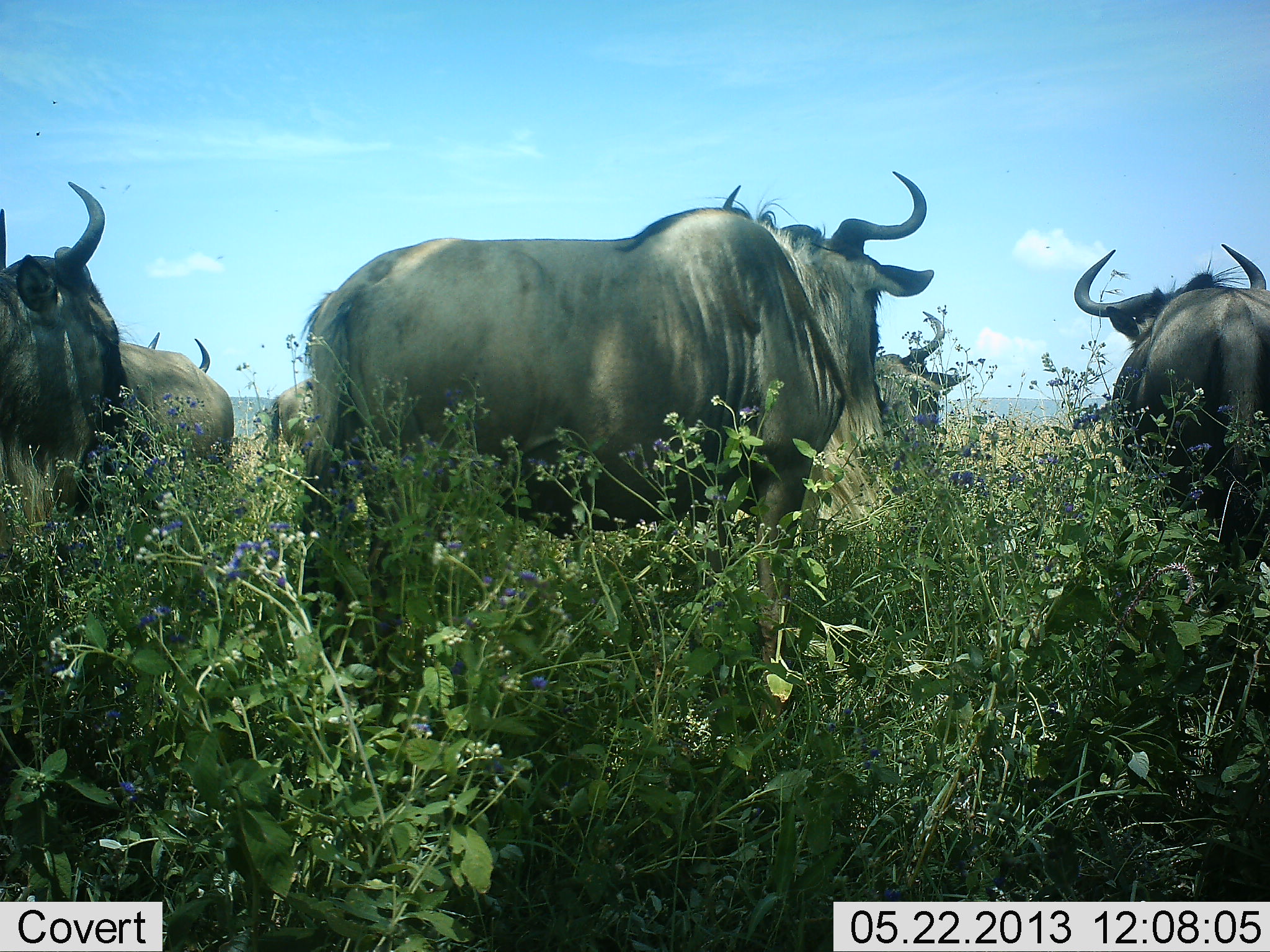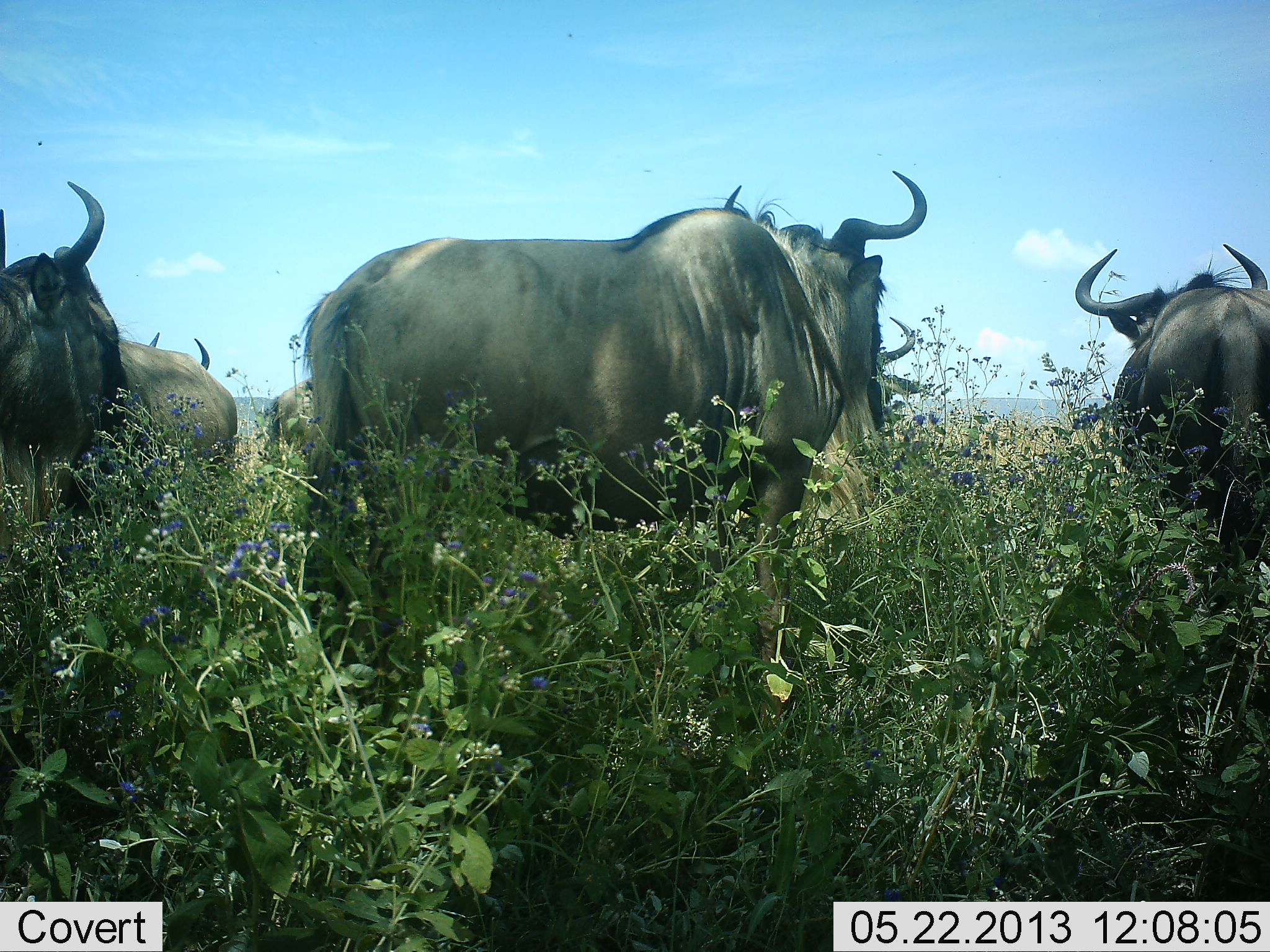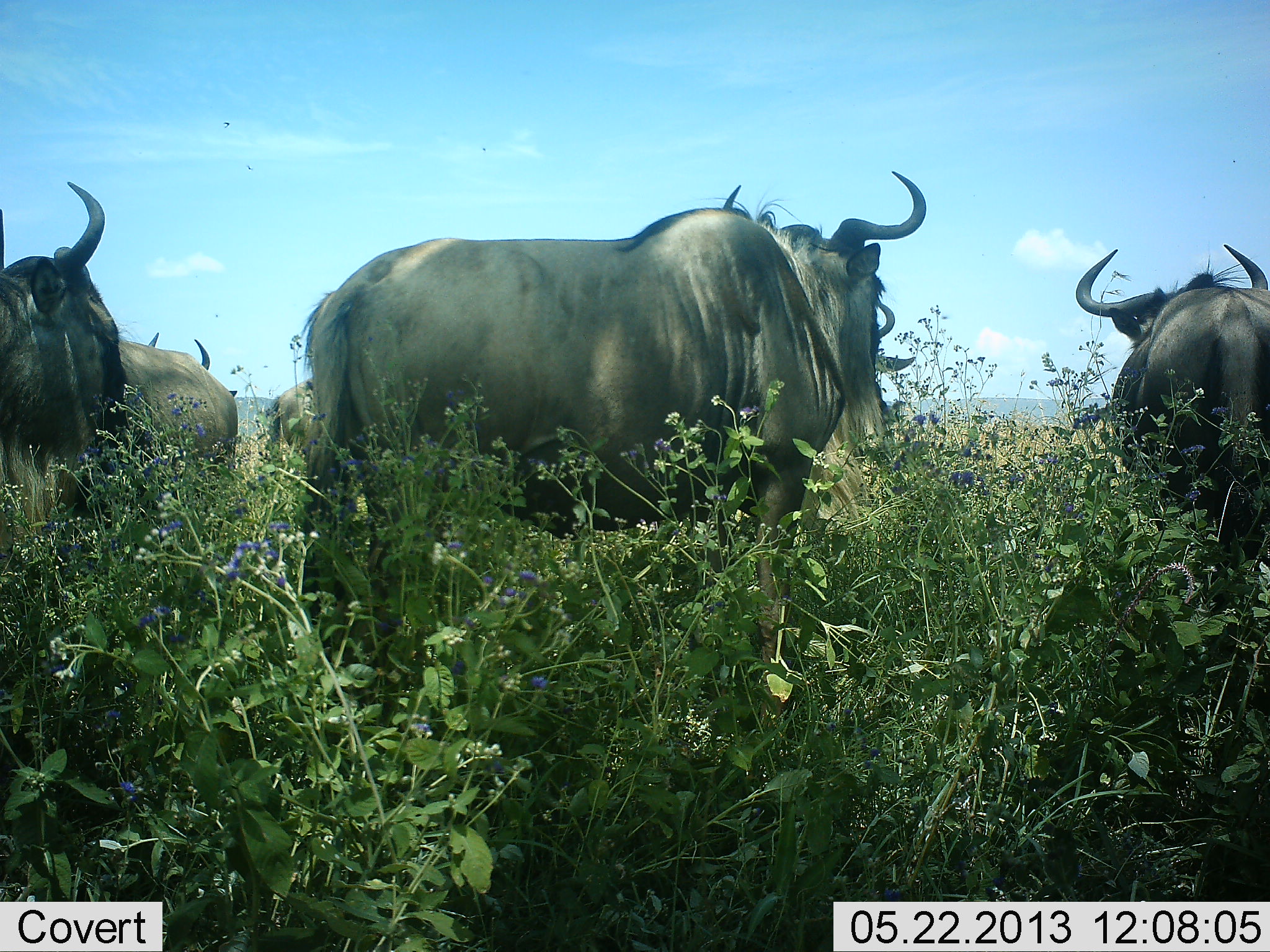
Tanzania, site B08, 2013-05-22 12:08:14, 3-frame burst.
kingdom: Animalia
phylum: Chordata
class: Mammalia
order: Artiodactyla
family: Bovidae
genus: Connochaetes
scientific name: Connochaetes taurinus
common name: blue wildebeest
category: wildebeest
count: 5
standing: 80%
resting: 0%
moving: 0%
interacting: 0%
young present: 0%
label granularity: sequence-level